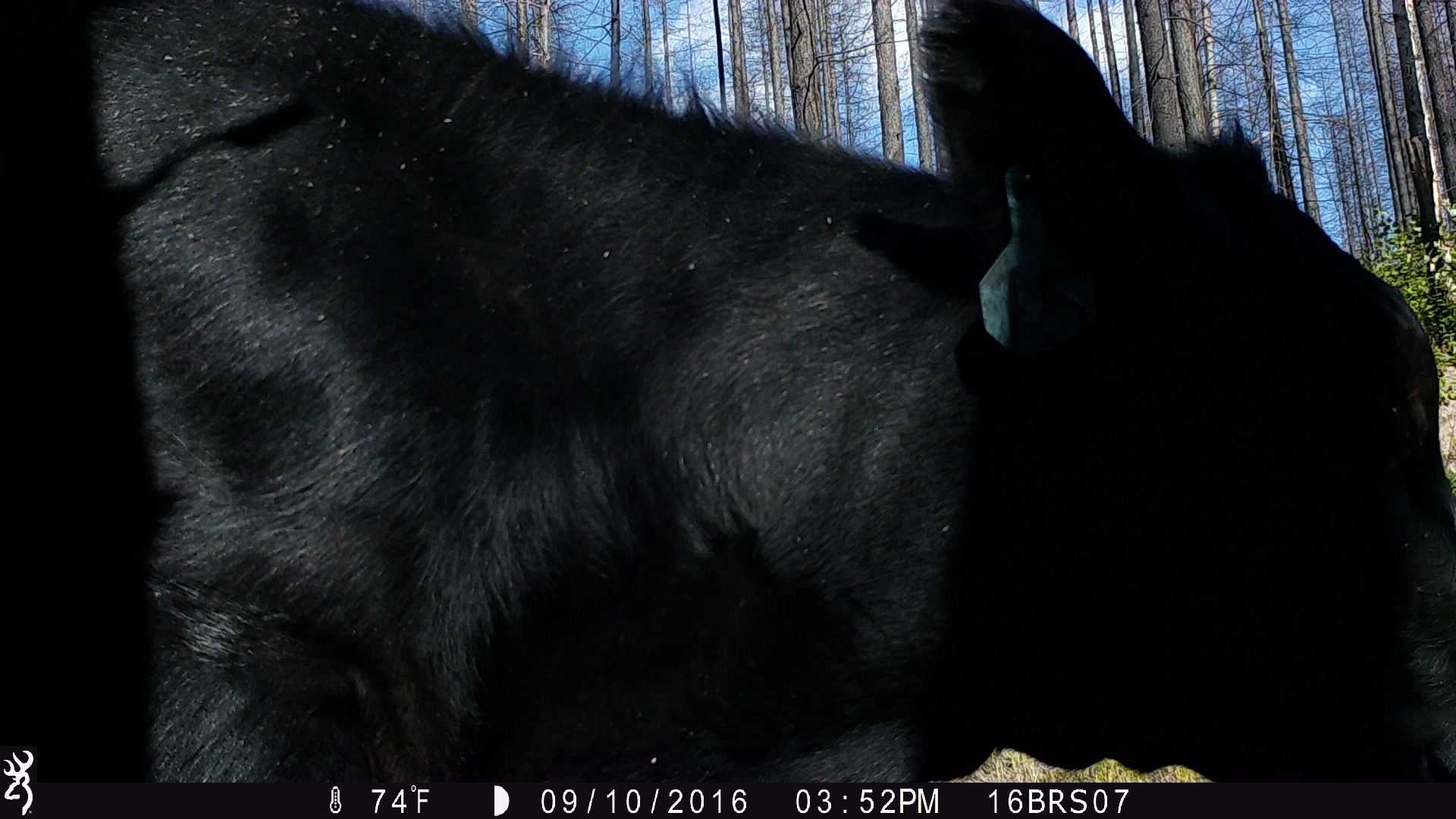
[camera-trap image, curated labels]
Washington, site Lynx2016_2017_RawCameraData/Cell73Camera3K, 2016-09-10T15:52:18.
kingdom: Animalia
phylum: Chordata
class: Mammalia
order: Artiodactyla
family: Bovidae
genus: Bos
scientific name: Bos taurus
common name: domestic cattle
Domestic cattle (Bos taurus). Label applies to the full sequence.